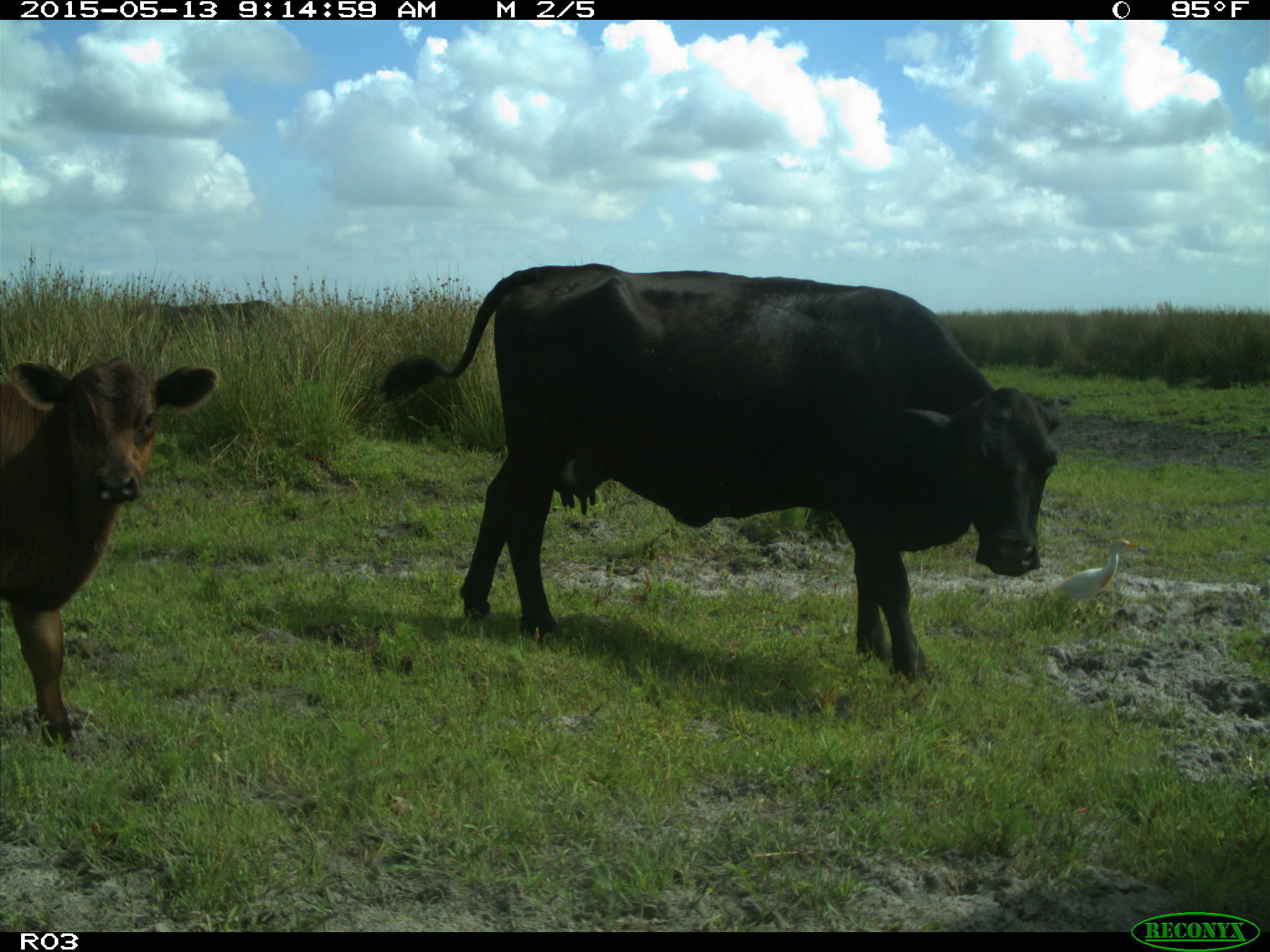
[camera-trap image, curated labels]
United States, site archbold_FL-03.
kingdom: Animalia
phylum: Chordata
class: Mammalia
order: Artiodactyla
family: Bovidae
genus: Bos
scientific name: Bos taurus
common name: domestic cow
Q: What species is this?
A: Bos taurus (domestic cow).